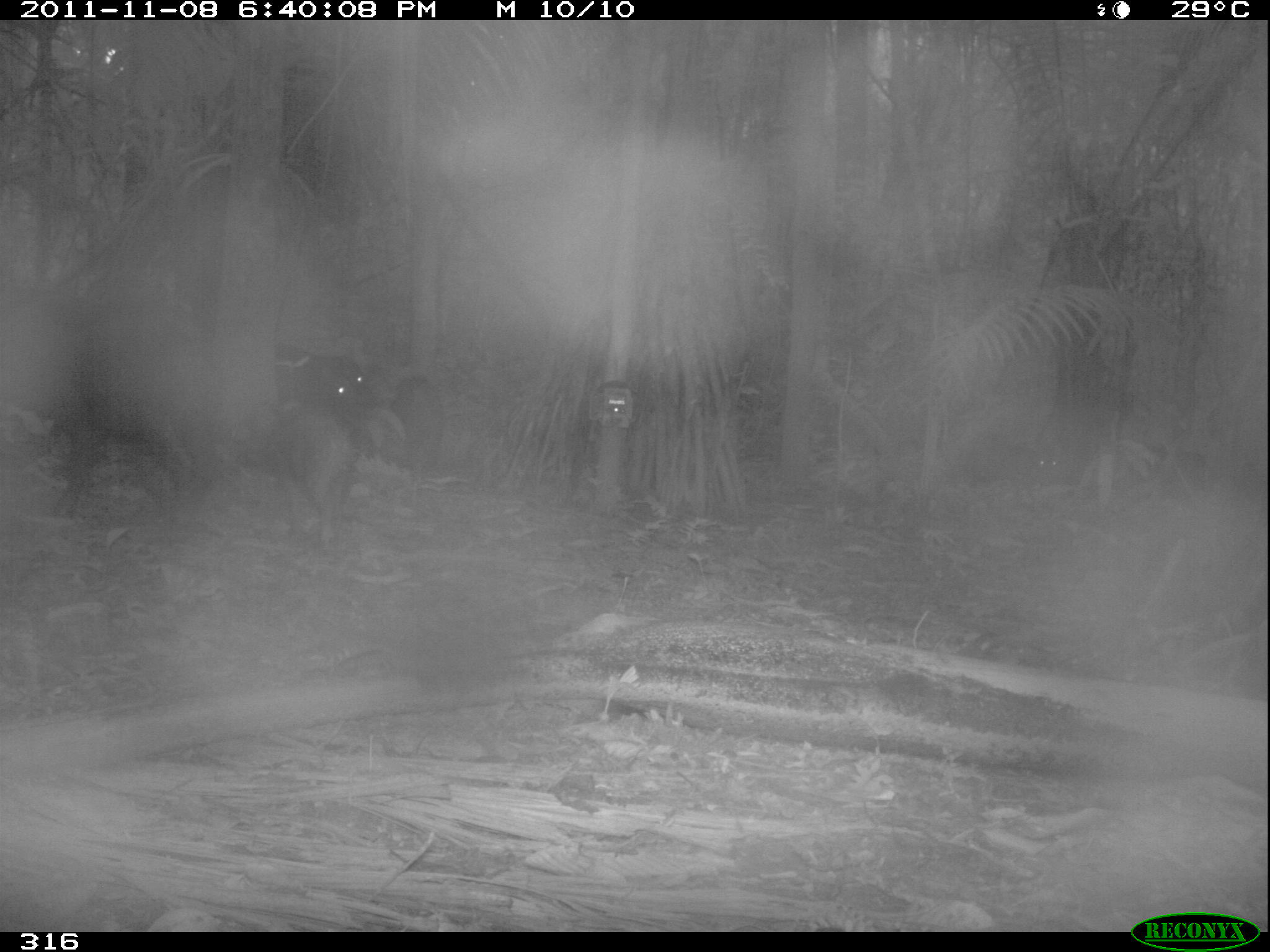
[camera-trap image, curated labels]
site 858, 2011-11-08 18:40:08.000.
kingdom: Animalia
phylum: Chordata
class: Mammalia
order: Artiodactyla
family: Tayassuidae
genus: Tayassu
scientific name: Tayassu pecari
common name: white-lipped peccary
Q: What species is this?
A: Tayassu pecari (white-lipped peccary).